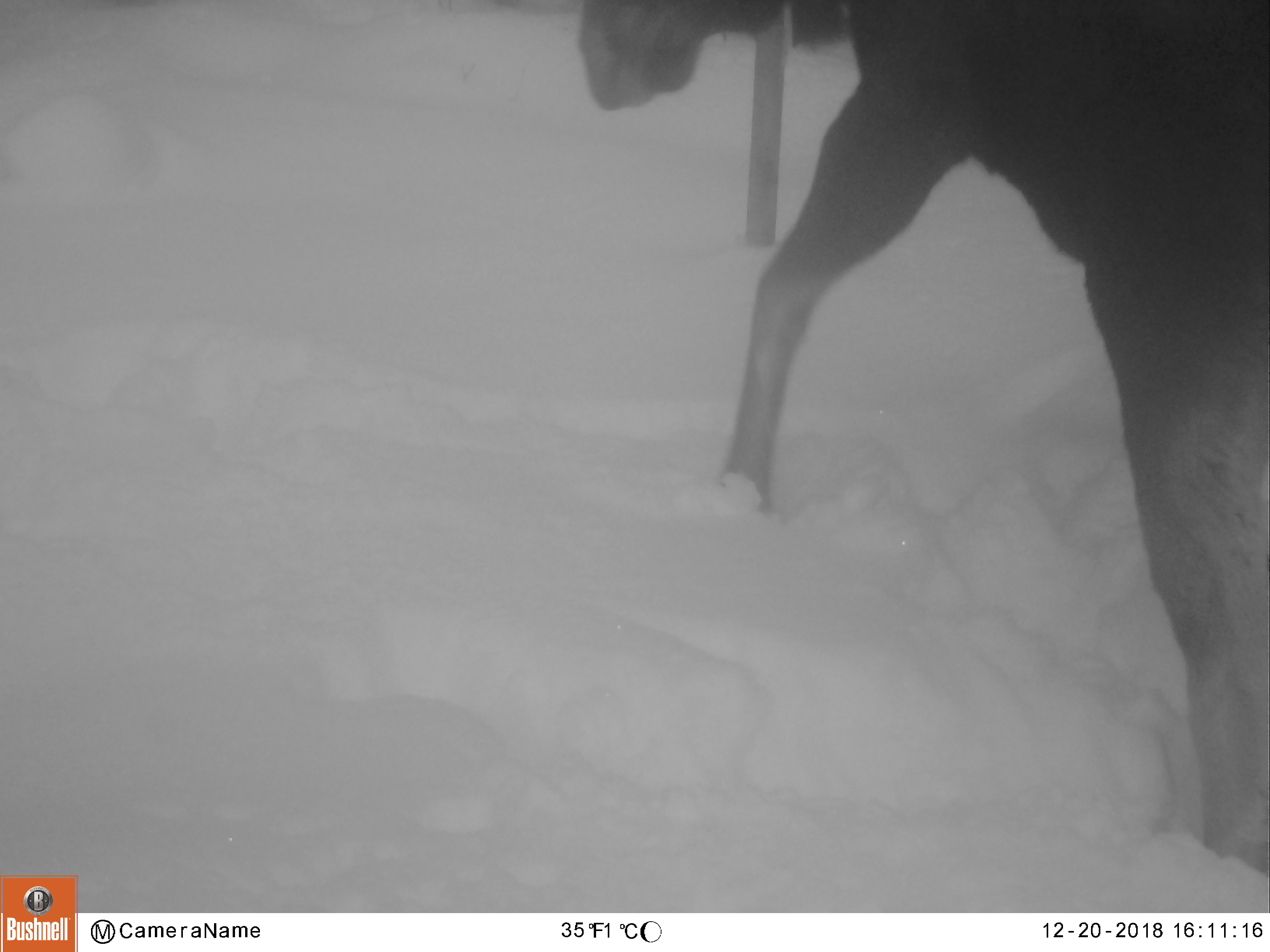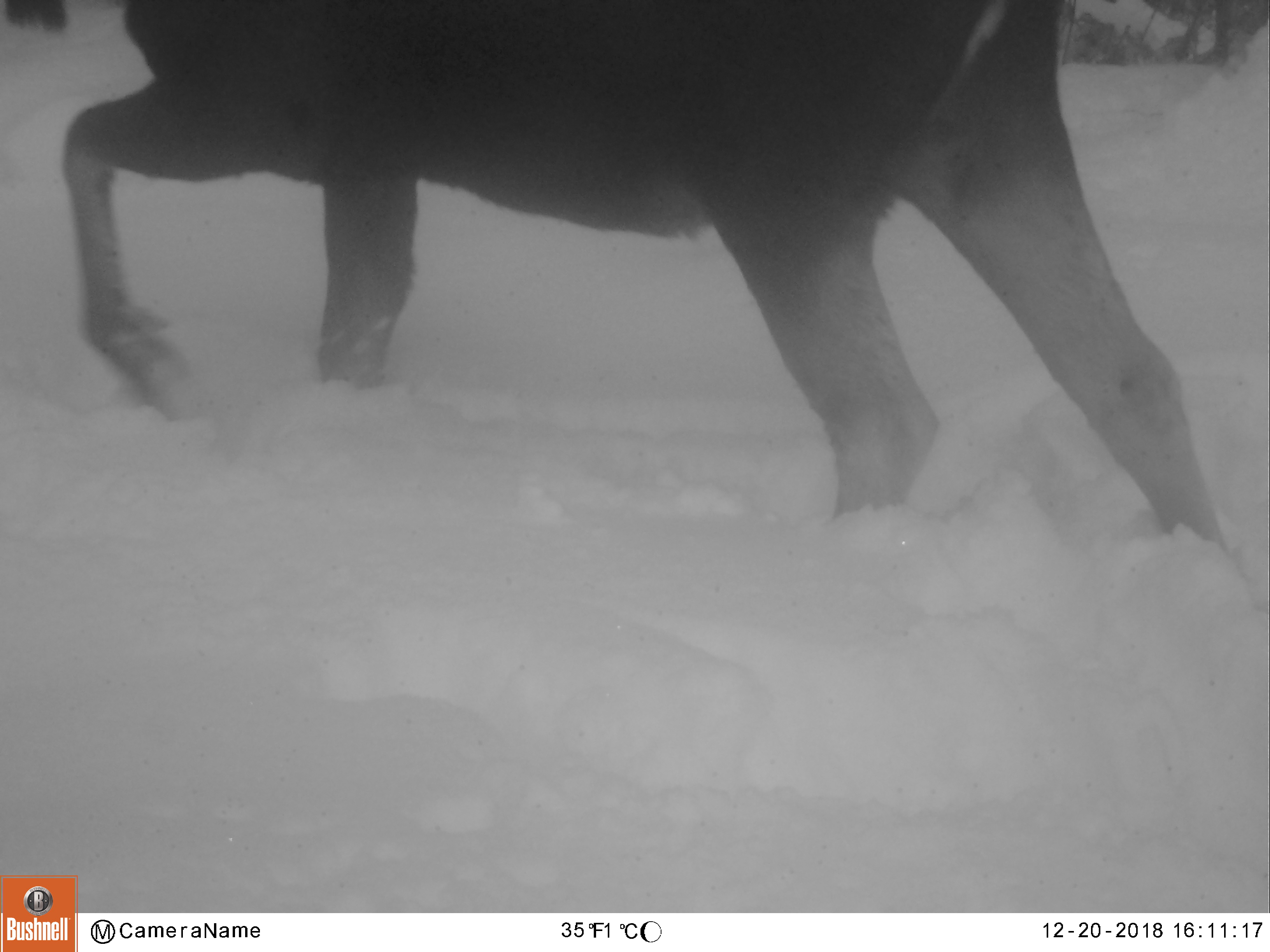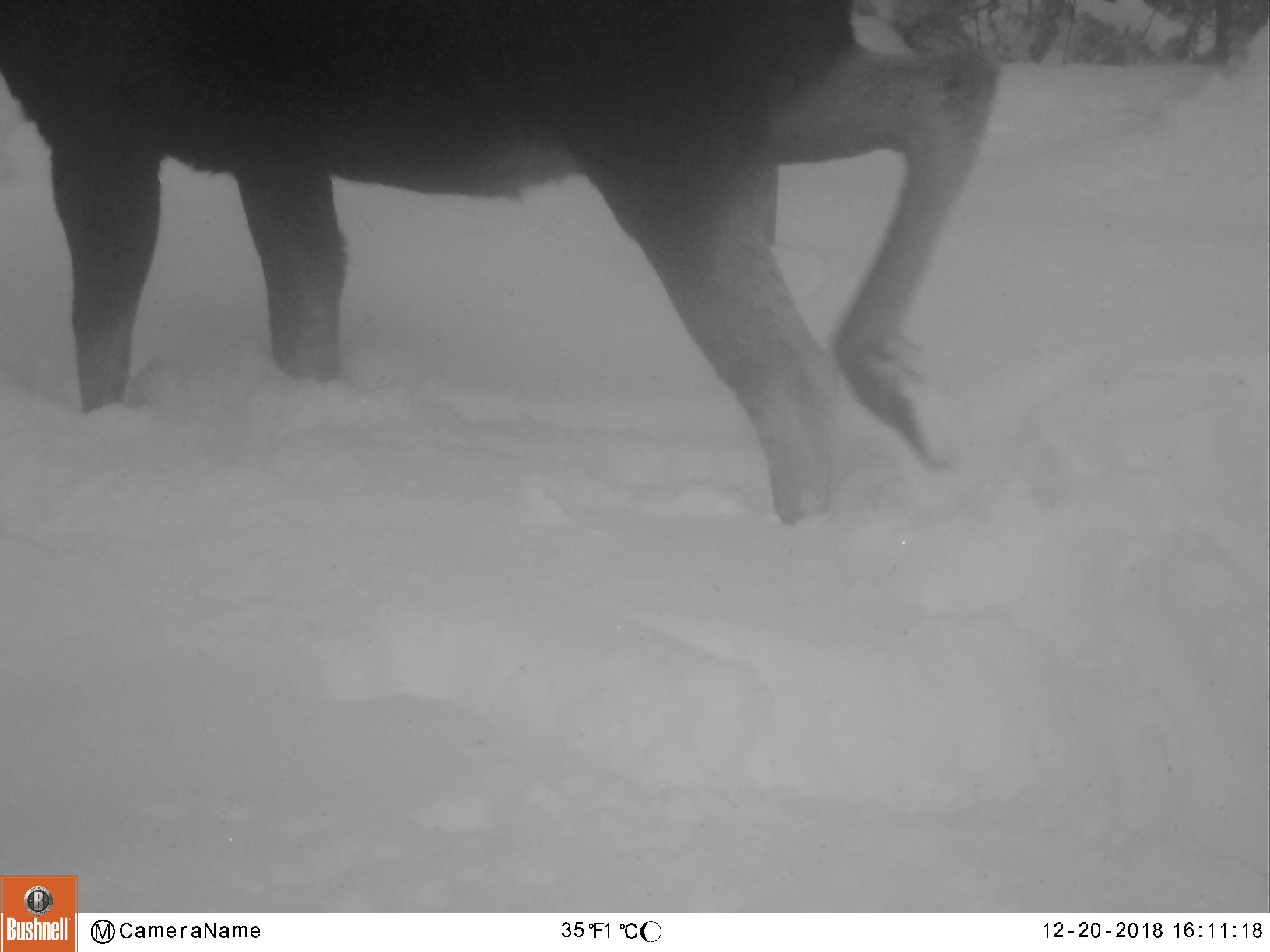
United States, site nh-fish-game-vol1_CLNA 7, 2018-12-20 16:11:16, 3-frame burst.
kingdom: Animalia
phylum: Chordata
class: Mammalia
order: Artiodactyla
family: Cervidae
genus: Alces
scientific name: Alces alces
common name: moose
Moose (Alces alces).